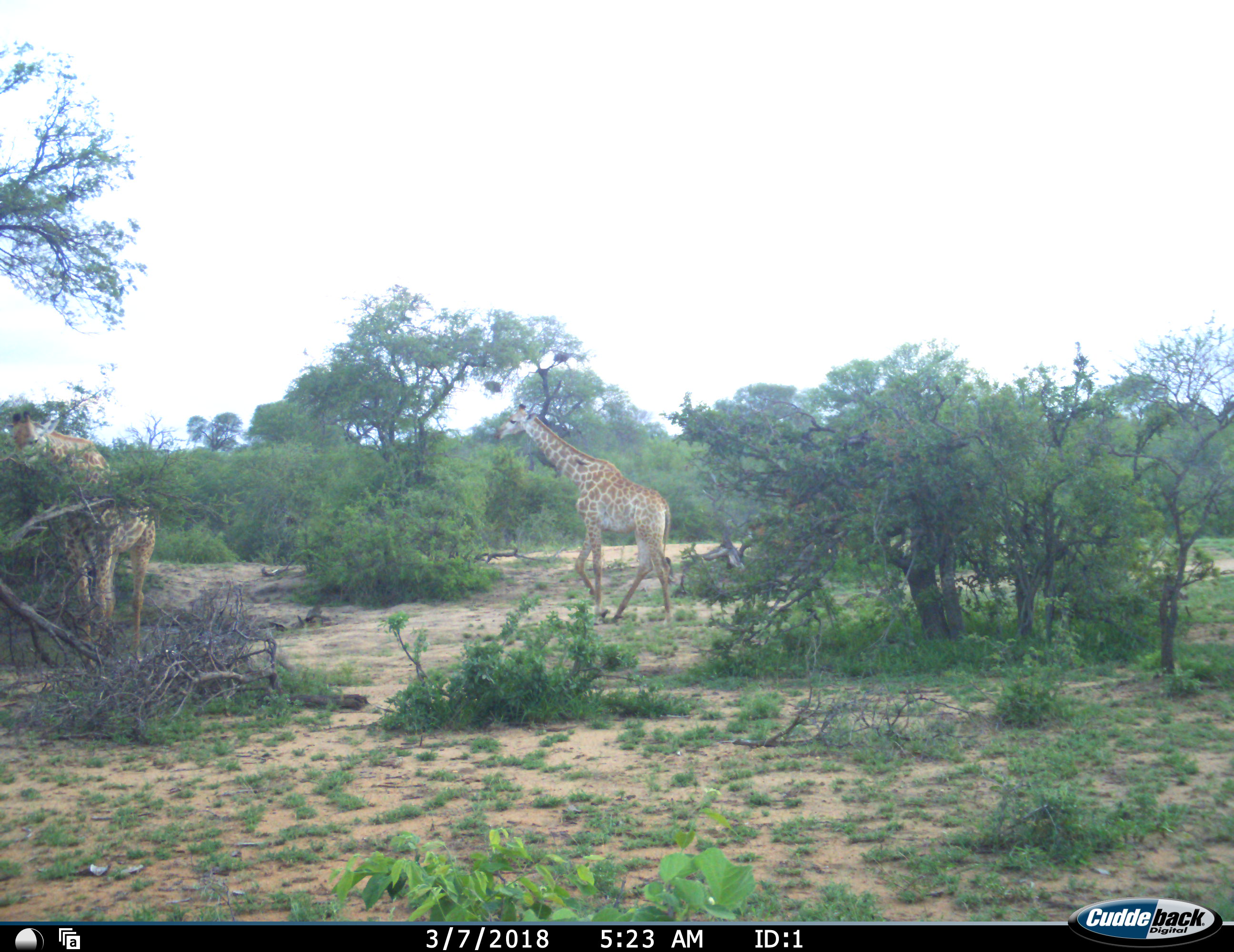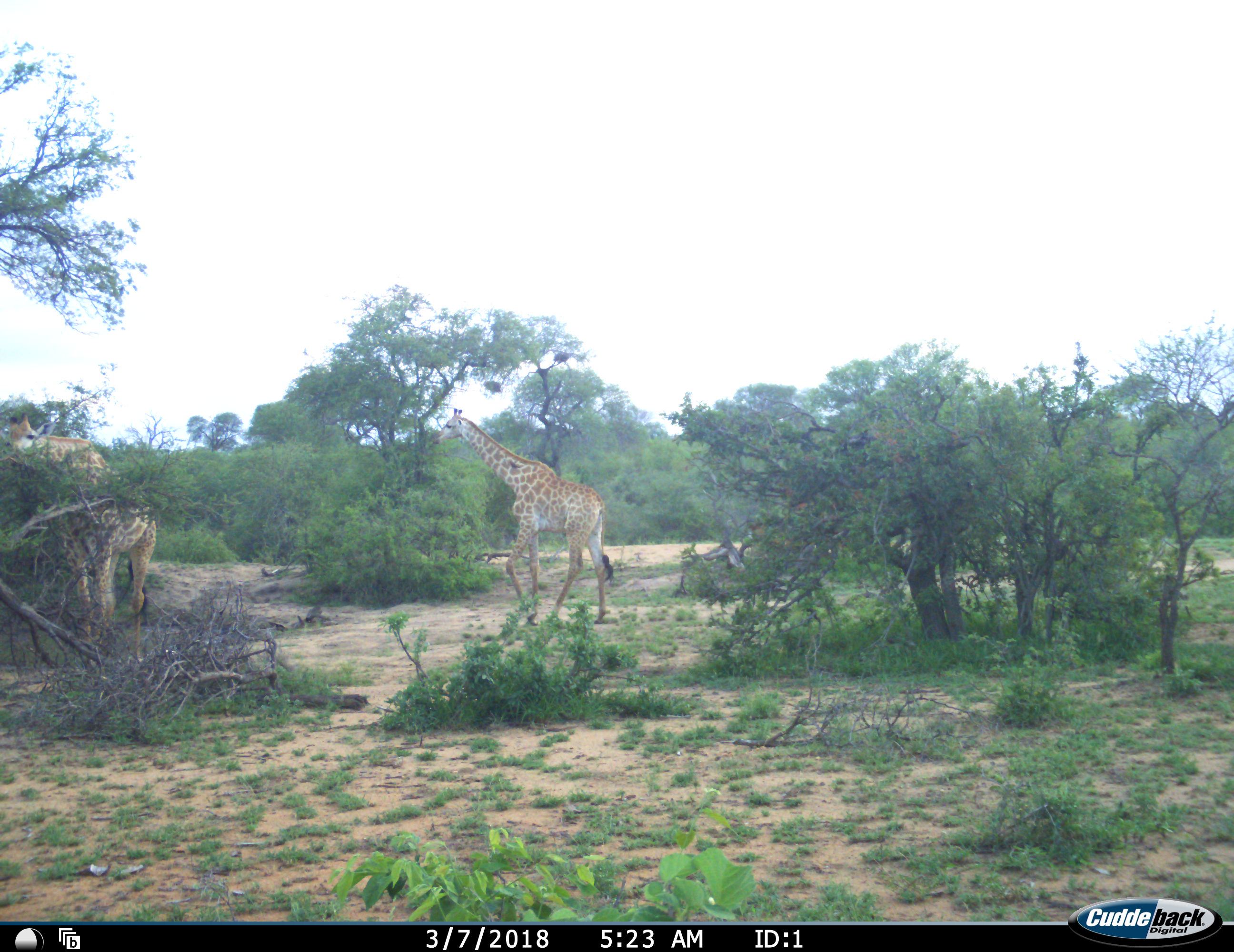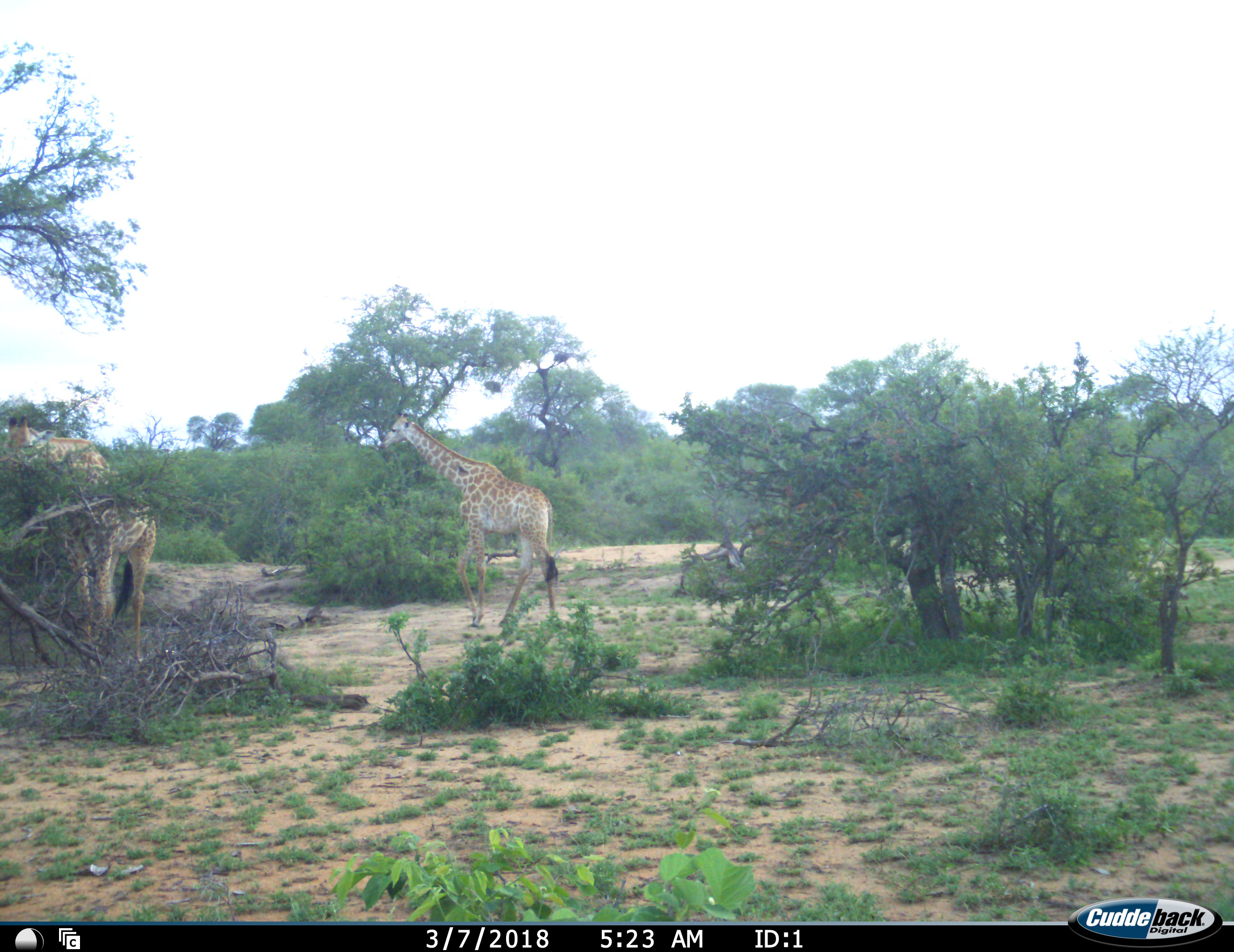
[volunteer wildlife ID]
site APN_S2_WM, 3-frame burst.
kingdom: Animalia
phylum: Chordata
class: Mammalia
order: Artiodactyla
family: Giraffidae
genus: Giraffa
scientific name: Giraffa camelopardalis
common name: giraffe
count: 2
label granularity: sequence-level